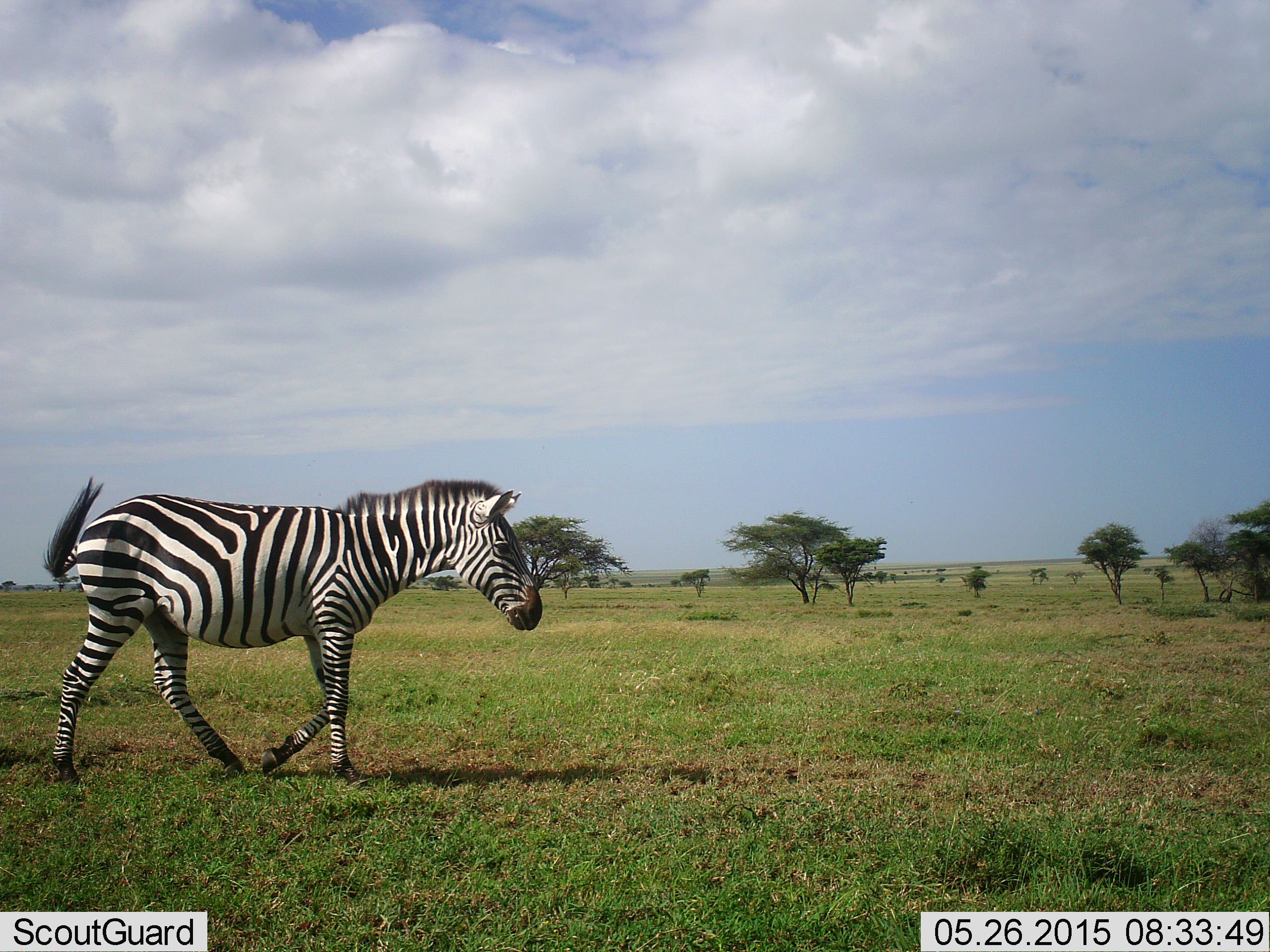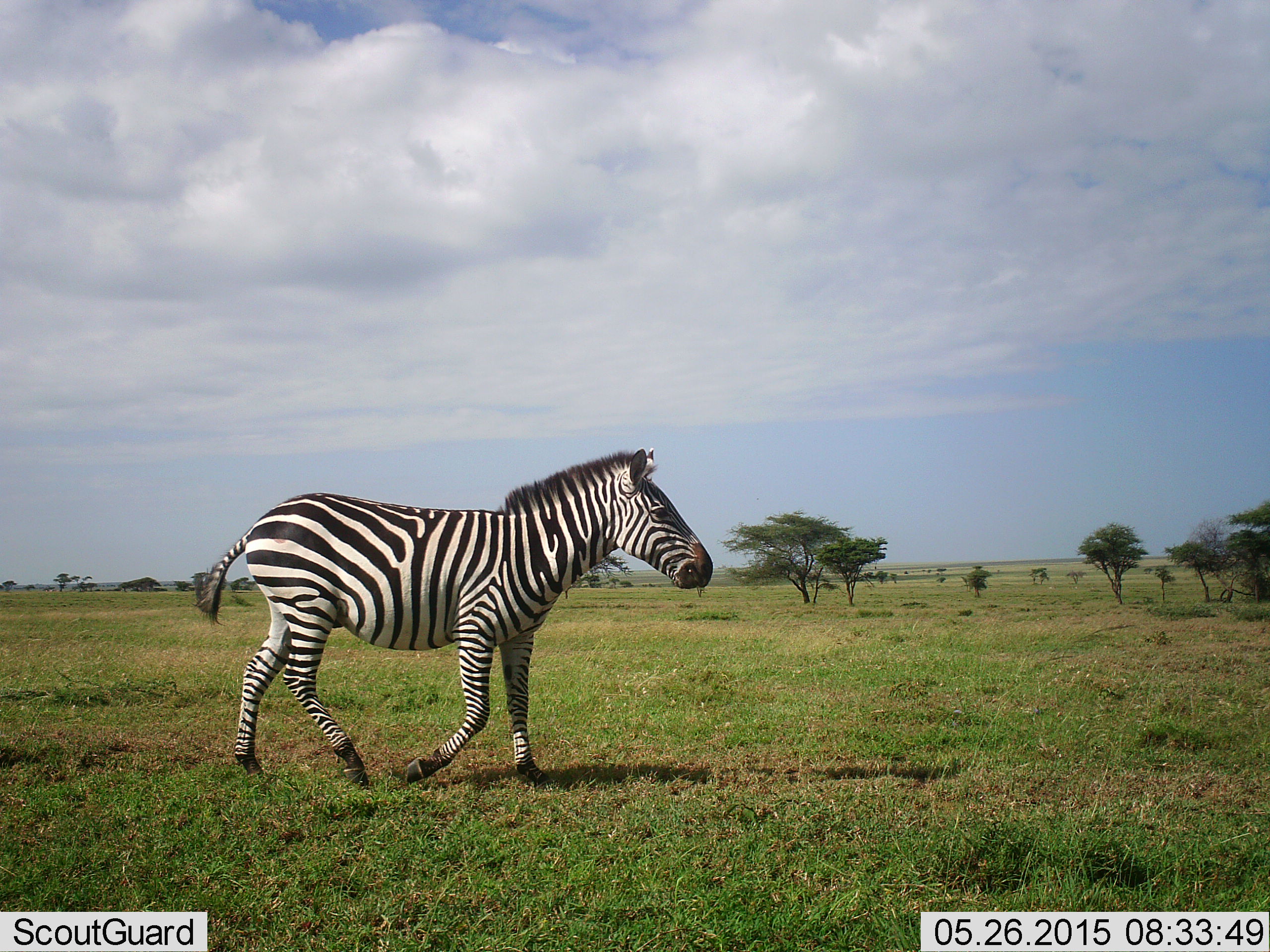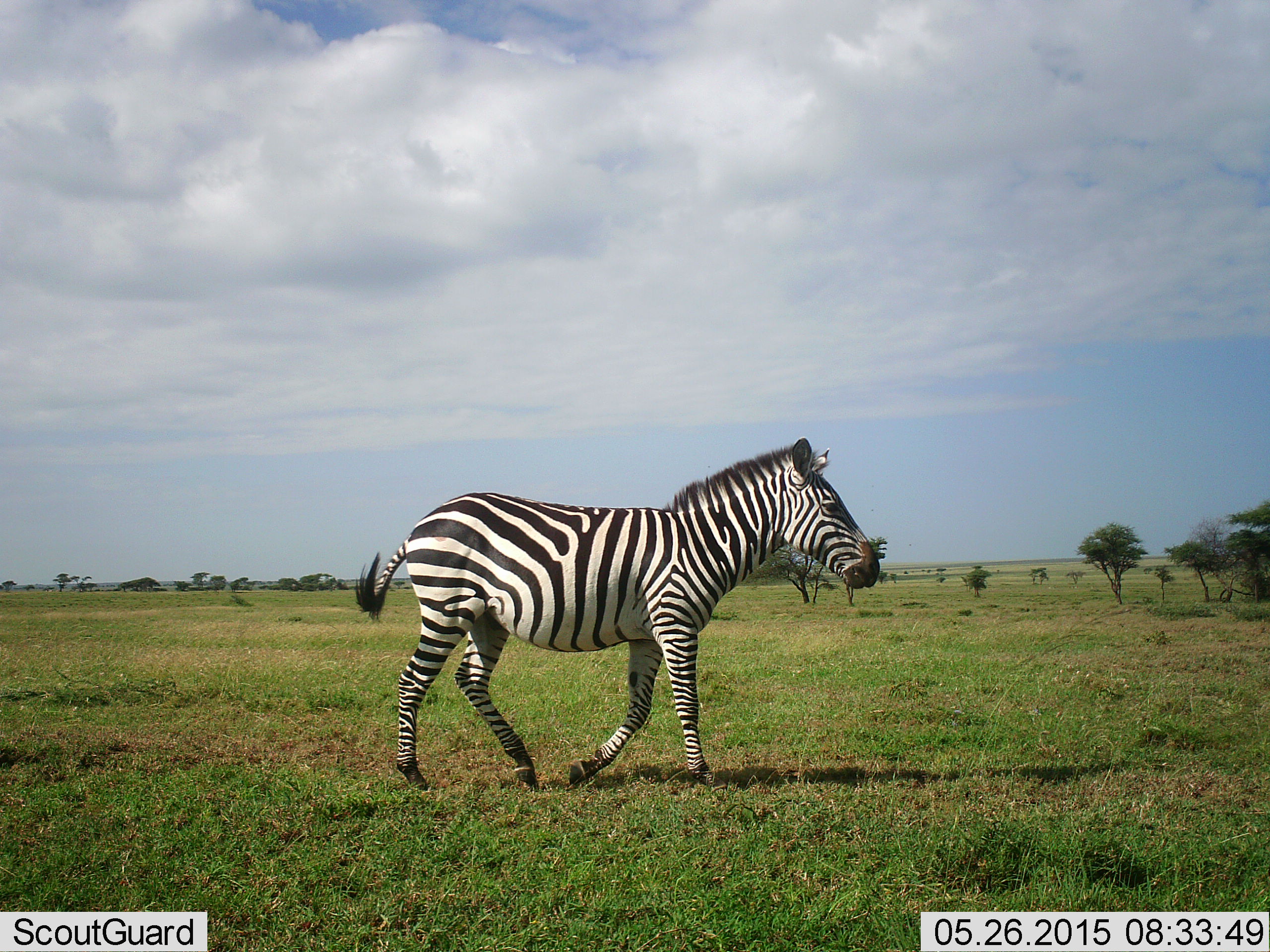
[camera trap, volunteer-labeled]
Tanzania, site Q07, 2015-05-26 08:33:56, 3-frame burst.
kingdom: Animalia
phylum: Chordata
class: Mammalia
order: Perissodactyla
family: Equidae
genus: Equus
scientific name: Equus quagga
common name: plains zebra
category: zebra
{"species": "zebra (plains zebra) (Equus quagga)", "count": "1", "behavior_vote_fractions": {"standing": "10%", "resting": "0%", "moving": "90%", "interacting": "0%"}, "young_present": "0%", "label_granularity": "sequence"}